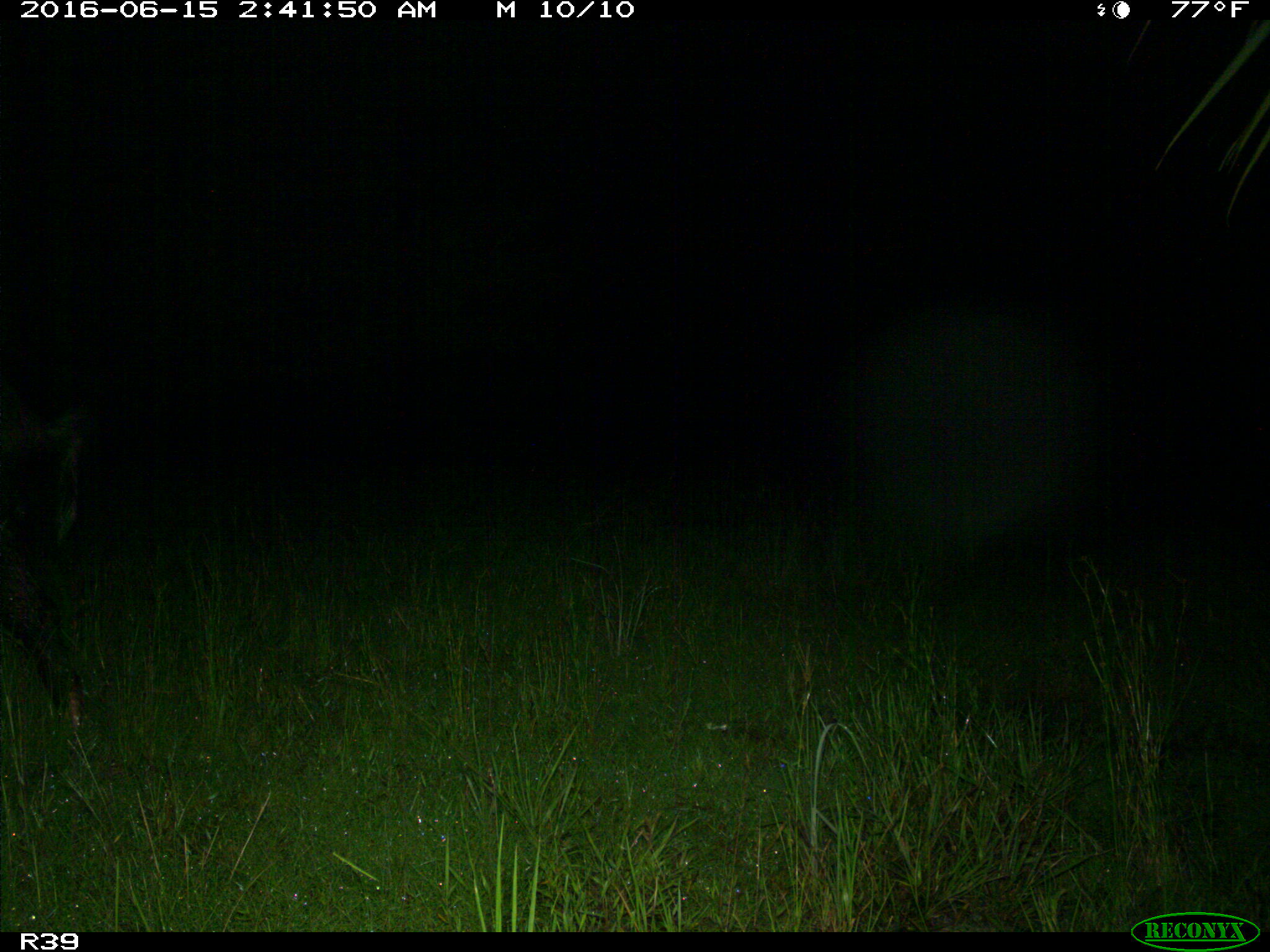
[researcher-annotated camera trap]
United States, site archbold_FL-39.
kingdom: Animalia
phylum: Chordata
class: Mammalia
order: Artiodactyla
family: Suidae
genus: Sus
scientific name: Sus scrofa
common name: wild boar